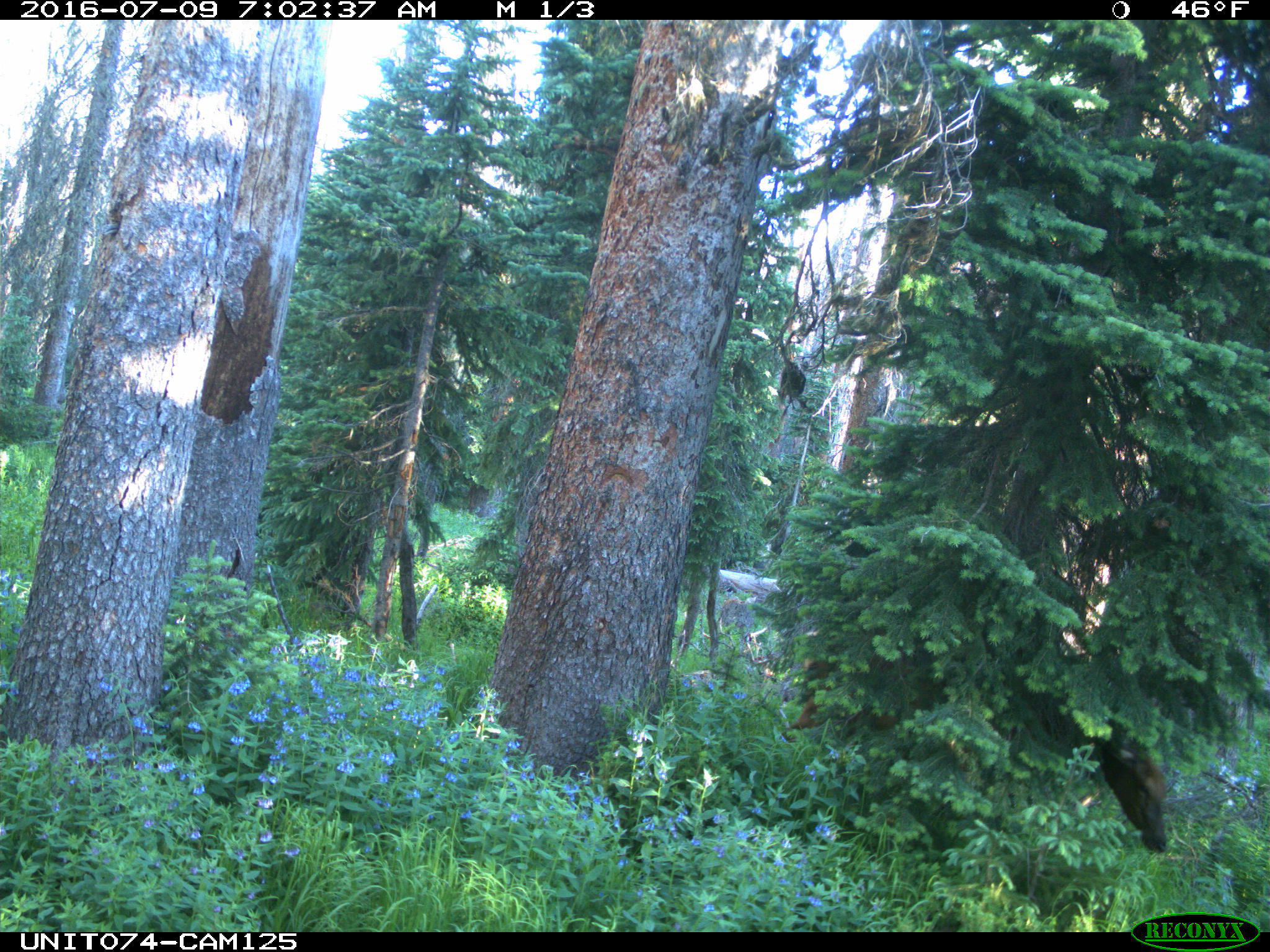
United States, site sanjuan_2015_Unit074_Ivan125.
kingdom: Animalia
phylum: Chordata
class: Mammalia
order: Artiodactyla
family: Cervidae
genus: Cervus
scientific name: Cervus elaphus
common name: red deer